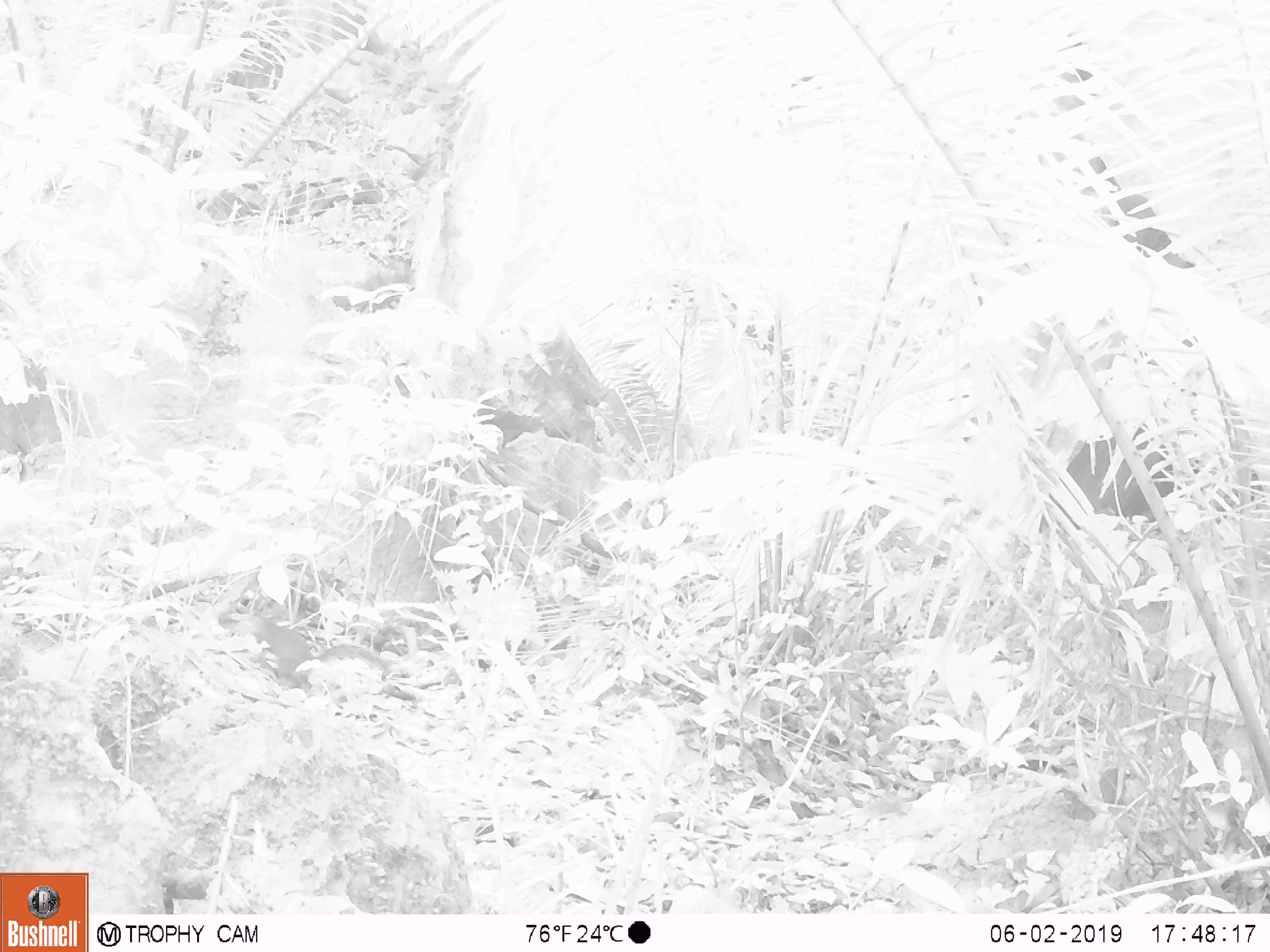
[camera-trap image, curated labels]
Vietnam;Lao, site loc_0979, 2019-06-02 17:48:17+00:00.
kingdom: Animalia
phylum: Chordata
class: Mammalia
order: Scandentia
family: Tupaiidae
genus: Tupaia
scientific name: Tupaia belangeri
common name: northern treeshrew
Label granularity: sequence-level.